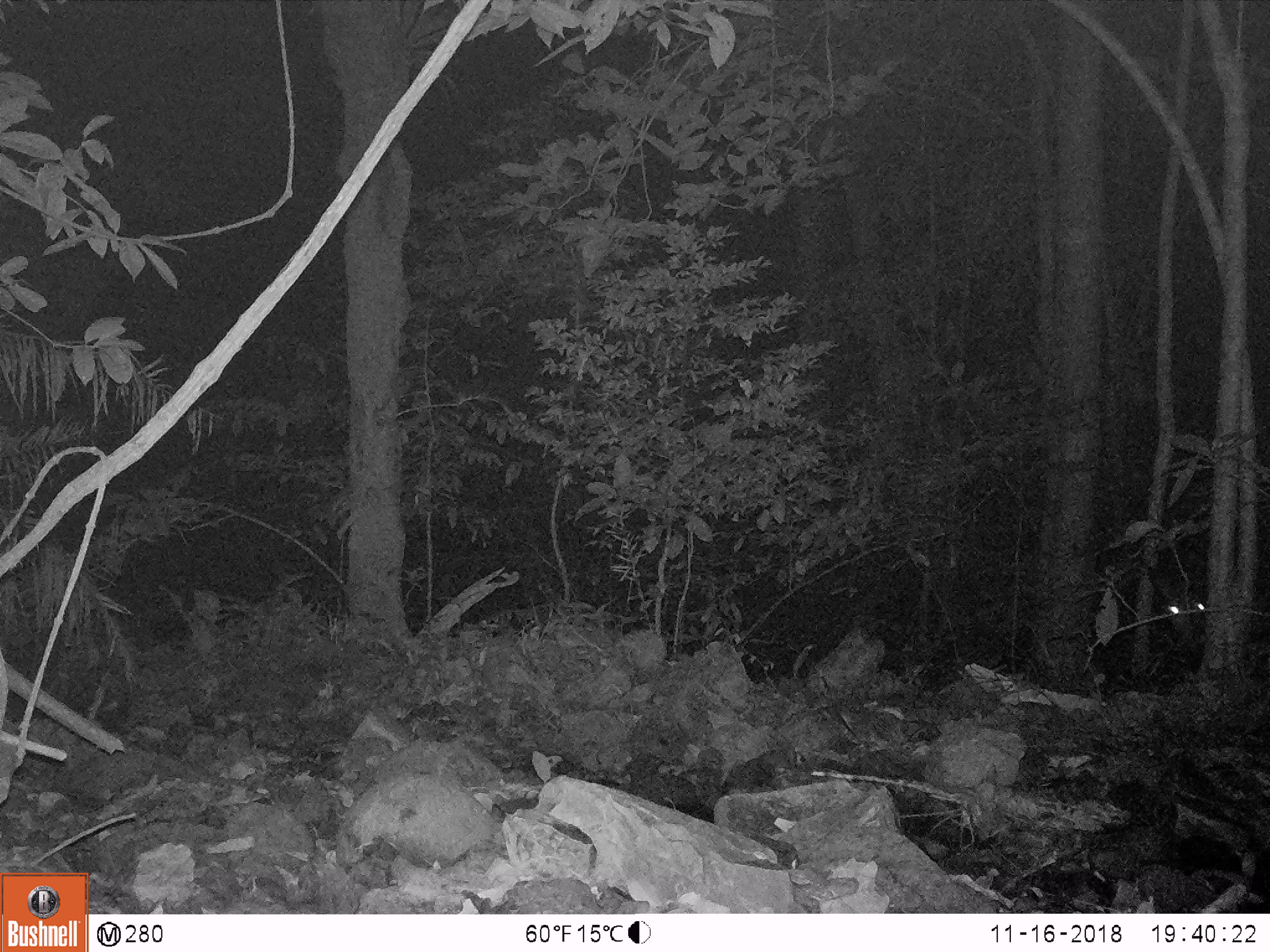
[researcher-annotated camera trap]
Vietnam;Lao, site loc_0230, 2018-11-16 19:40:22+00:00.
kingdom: Animalia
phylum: Chordata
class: Mammalia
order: Artiodactyla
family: Cervidae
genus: Rusa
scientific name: Rusa unicolor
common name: sambar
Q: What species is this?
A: Sambar (Rusa unicolor).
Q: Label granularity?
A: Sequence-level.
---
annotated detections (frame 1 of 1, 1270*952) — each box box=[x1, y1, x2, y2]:
sambar: box=[1147, 564, 1270, 656]